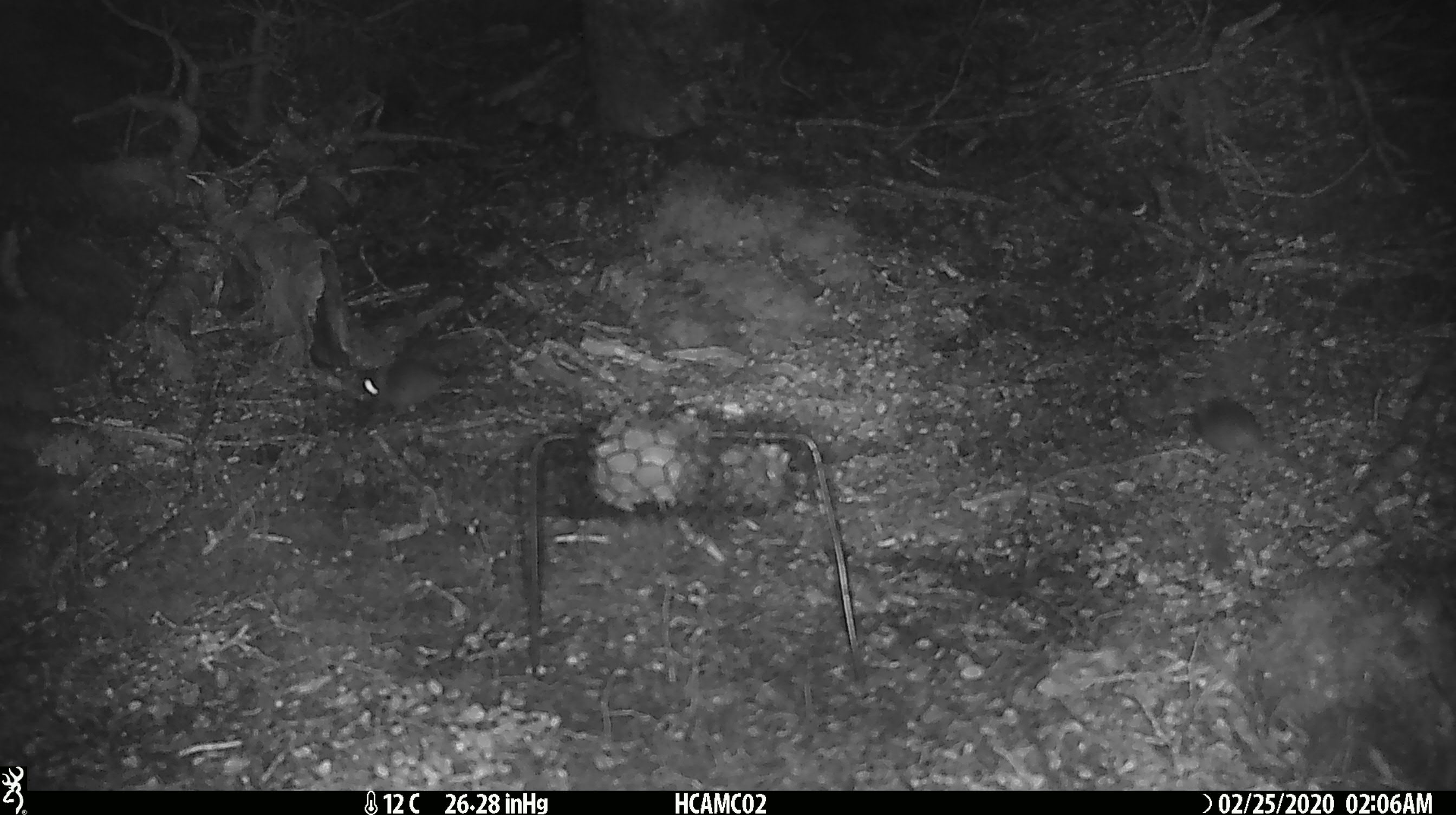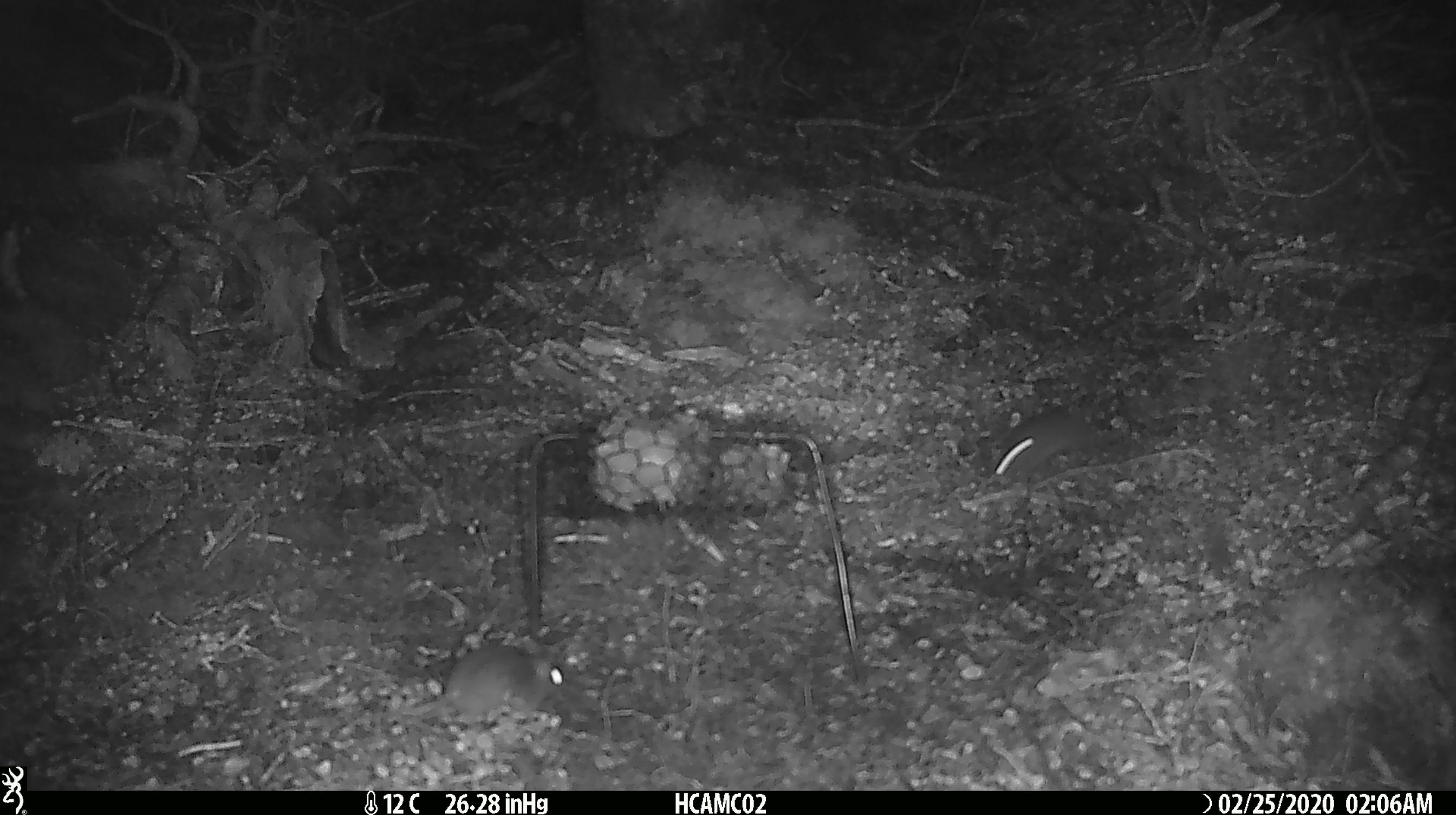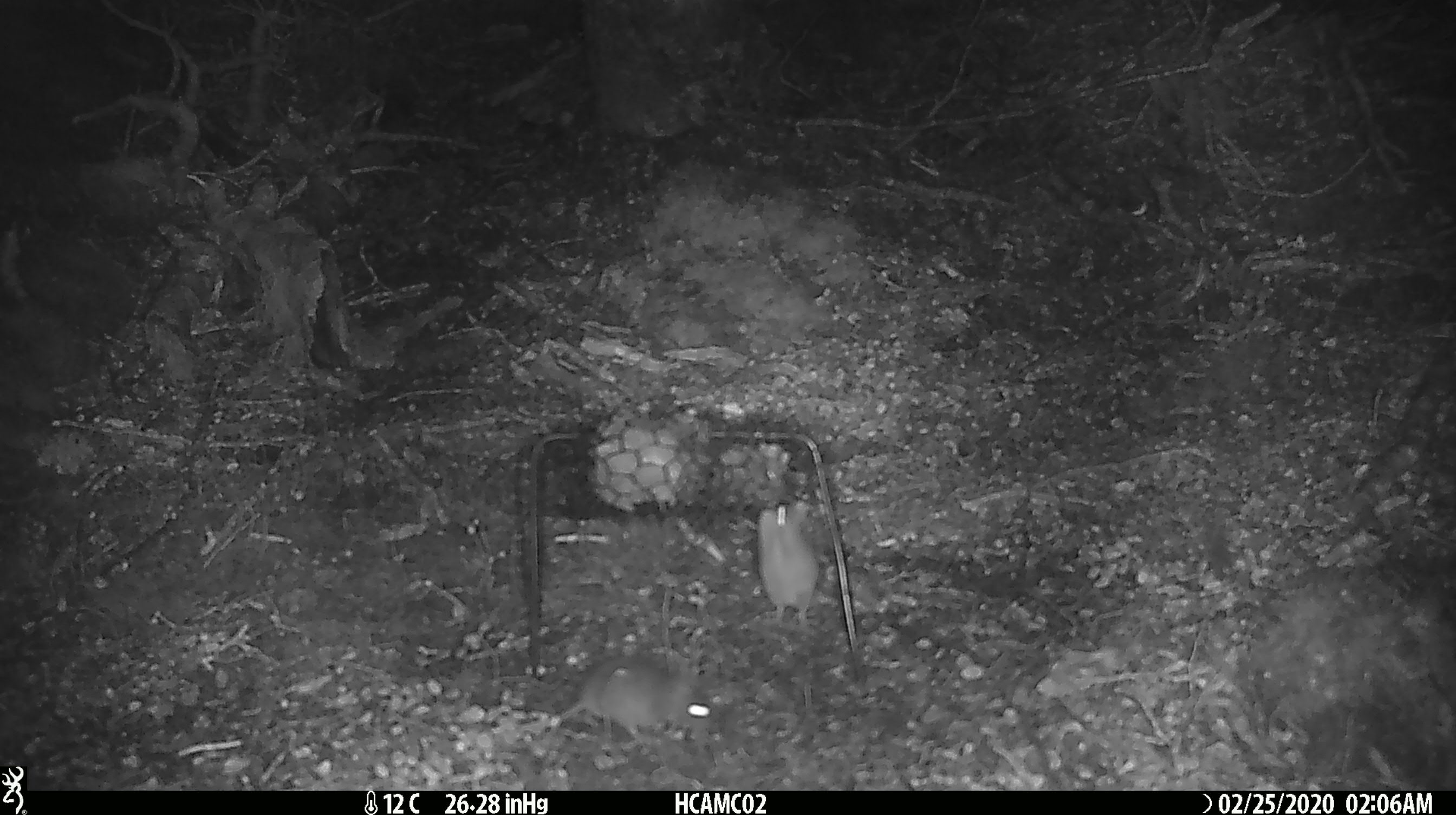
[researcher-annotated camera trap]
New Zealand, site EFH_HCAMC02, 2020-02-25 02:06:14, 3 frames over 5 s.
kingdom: Animalia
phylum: Chordata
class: Mammalia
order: Rodentia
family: Muridae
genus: Mus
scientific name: Mus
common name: mouse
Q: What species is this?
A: Mouse (Mus).